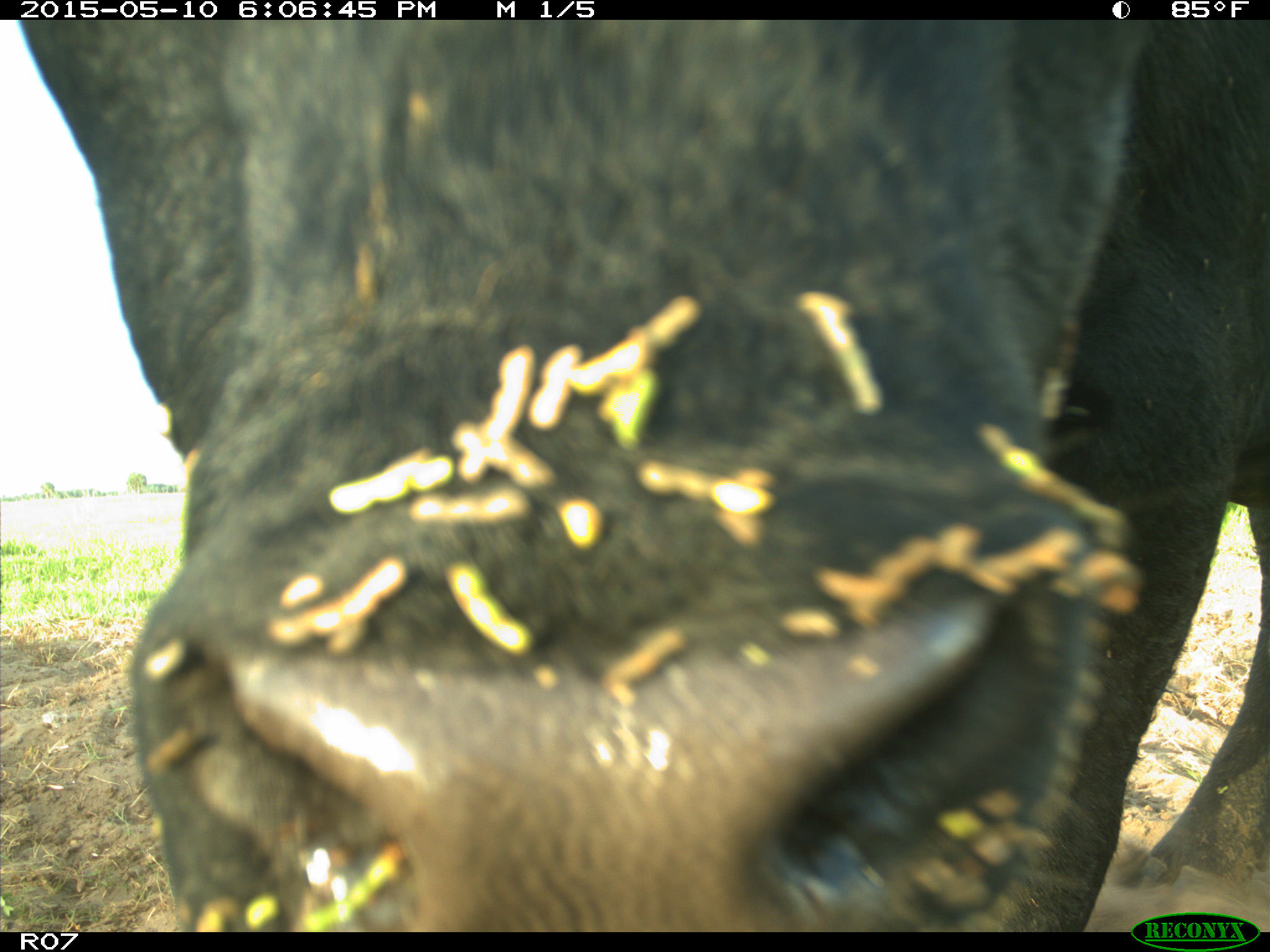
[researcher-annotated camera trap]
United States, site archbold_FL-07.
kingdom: Animalia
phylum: Chordata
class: Mammalia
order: Artiodactyla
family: Bovidae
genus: Bos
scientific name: Bos taurus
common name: domestic cow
Bos taurus (domestic cow).